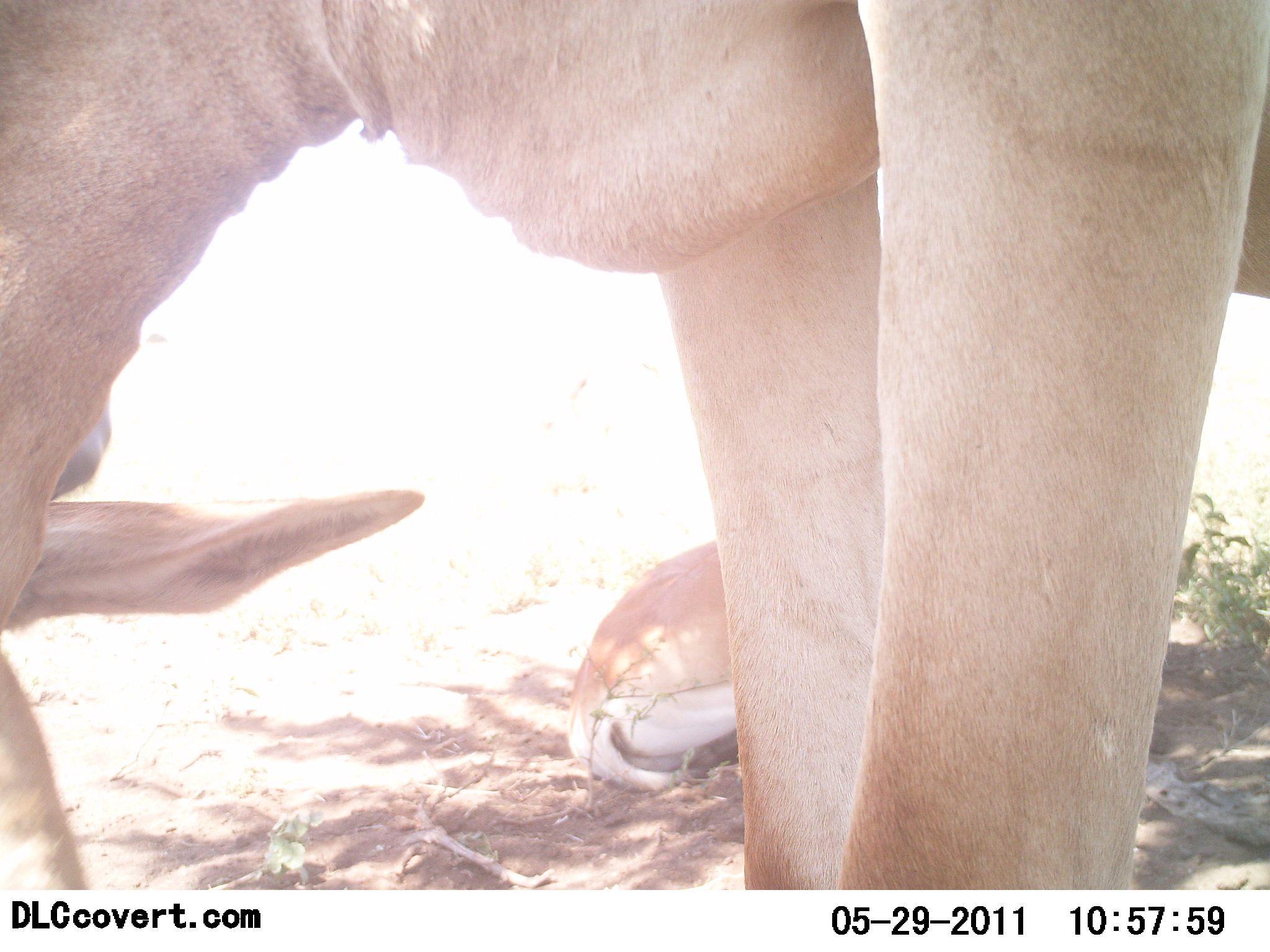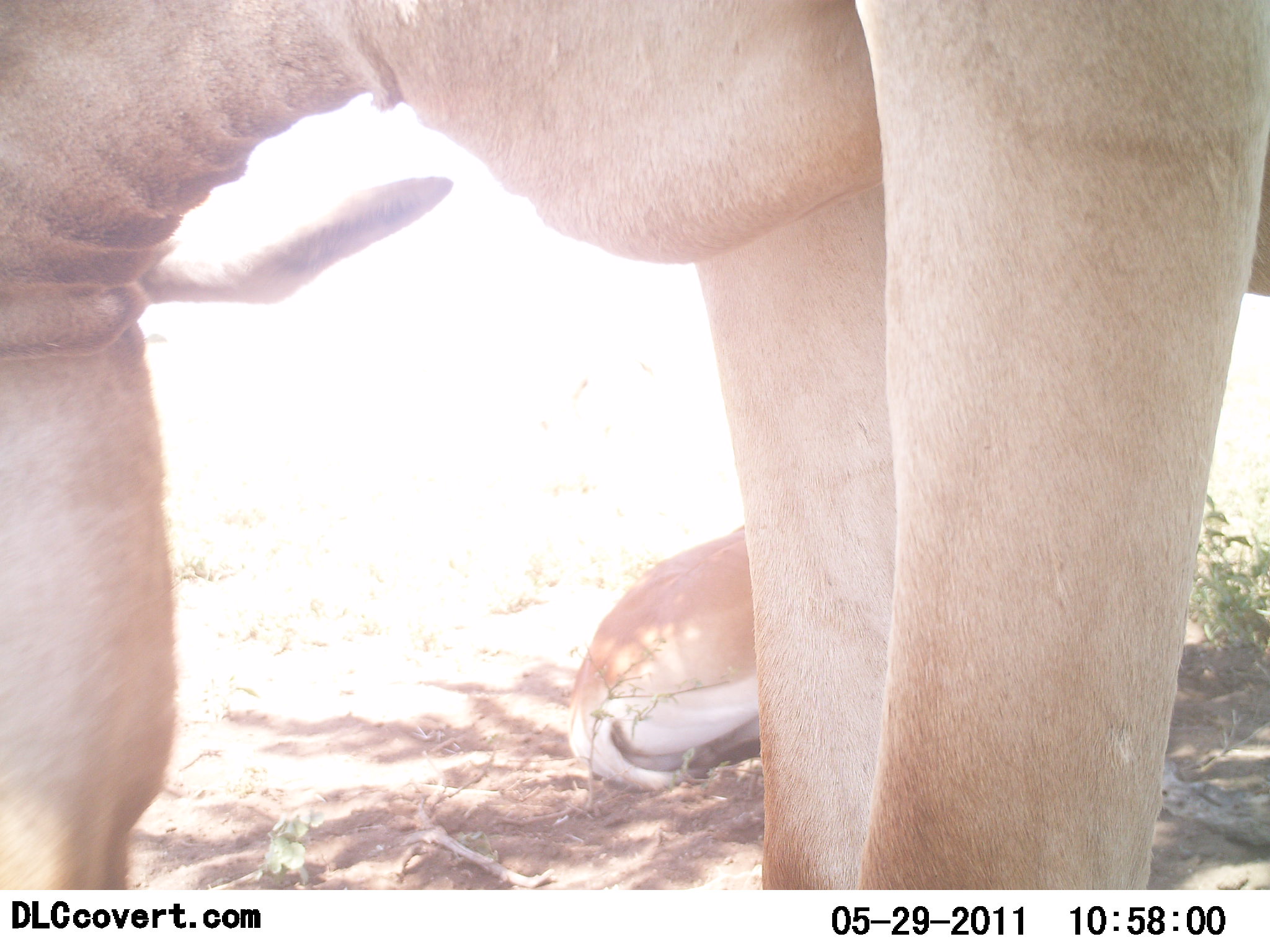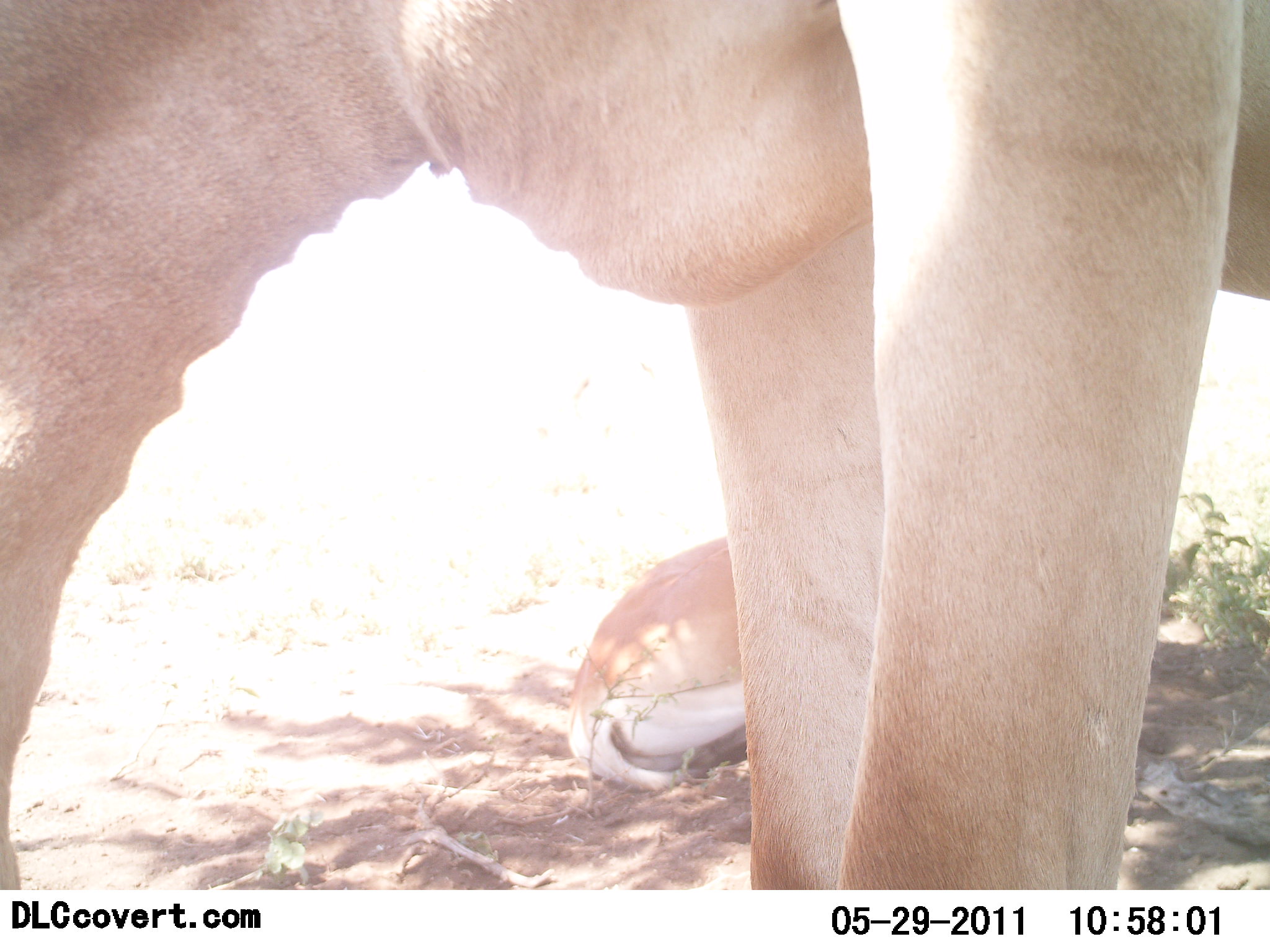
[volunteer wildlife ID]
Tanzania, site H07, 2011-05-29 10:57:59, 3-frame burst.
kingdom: Animalia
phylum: Chordata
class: Mammalia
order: Artiodactyla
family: Bovidae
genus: Eudorcas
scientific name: Eudorcas thomsonii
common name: thomson's gazelle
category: gazellethomsons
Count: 2.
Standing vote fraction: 14%.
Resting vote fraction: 100%.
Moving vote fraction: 0%.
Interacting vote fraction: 0%.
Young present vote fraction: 14%.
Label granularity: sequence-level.